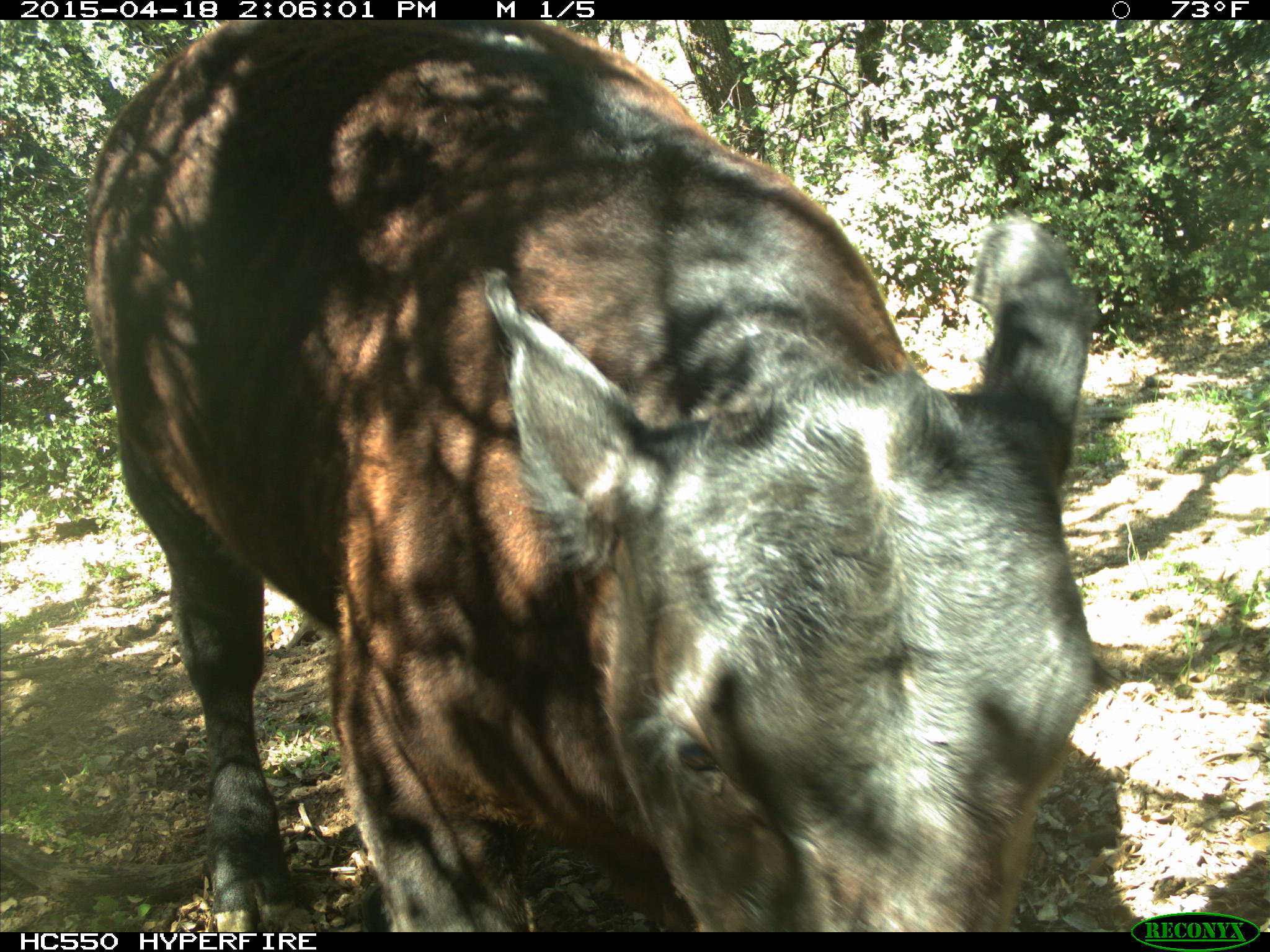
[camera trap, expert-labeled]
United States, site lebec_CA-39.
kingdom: Animalia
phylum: Chordata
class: Mammalia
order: Artiodactyla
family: Bovidae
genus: Bos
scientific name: Bos taurus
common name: domestic cow